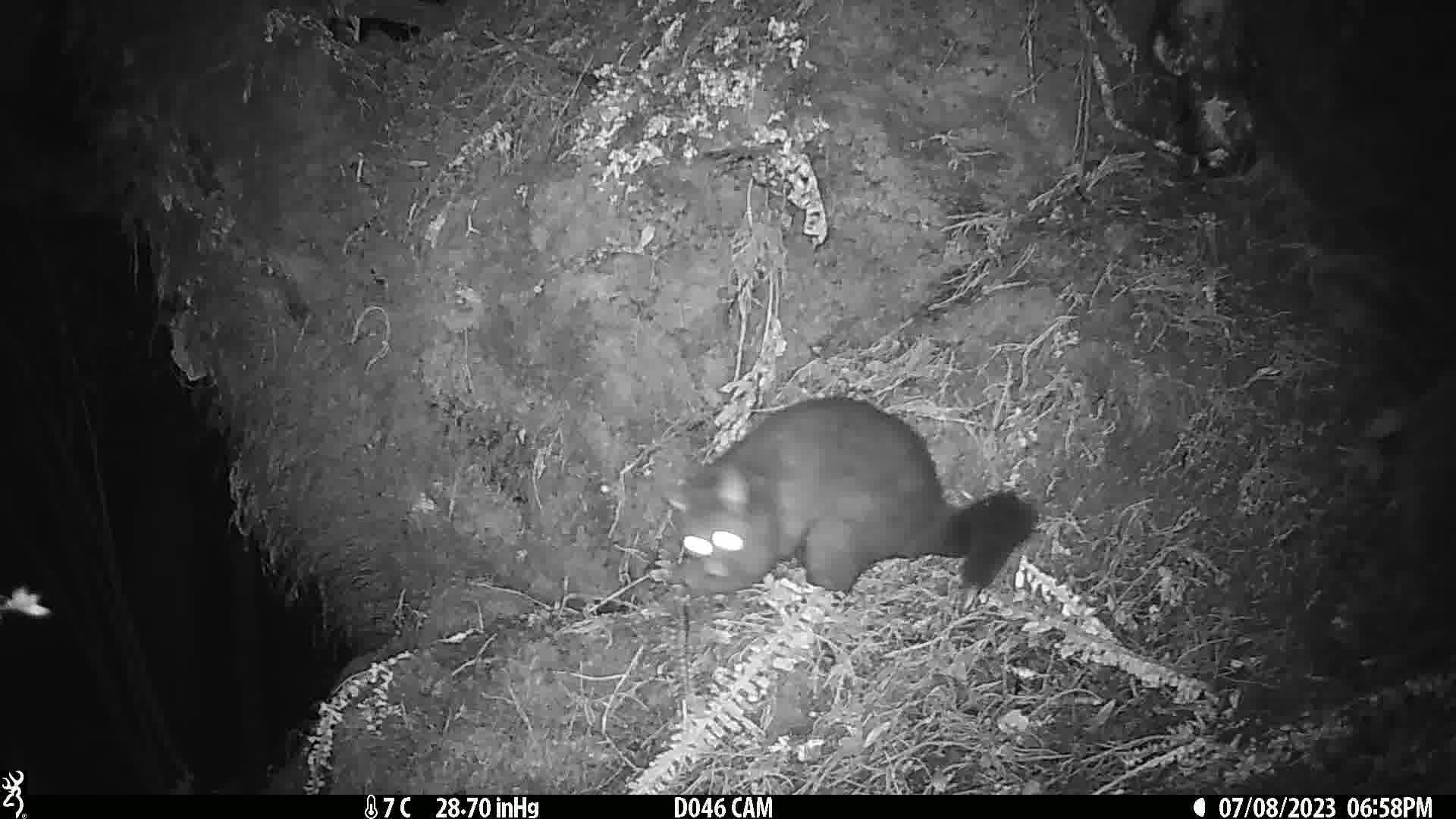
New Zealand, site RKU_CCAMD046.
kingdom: Animalia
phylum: Chordata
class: Mammalia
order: Diprotodontia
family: Phalangeridae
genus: Trichosurus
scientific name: Trichosurus vulpecula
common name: common brushtail possum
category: possum